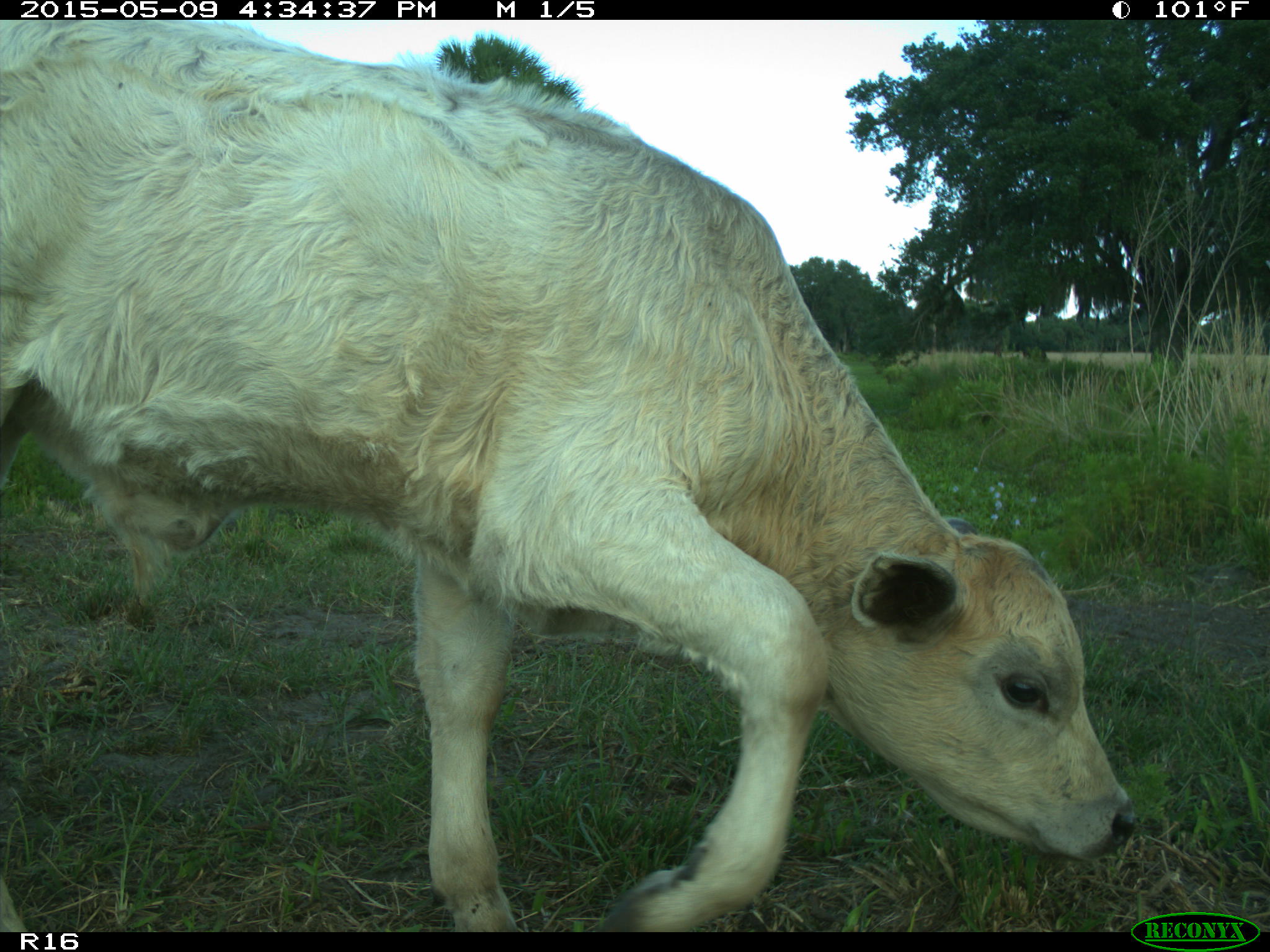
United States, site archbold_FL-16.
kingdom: Animalia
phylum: Chordata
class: Mammalia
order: Artiodactyla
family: Suidae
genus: Sus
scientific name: Sus scrofa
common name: wild boar